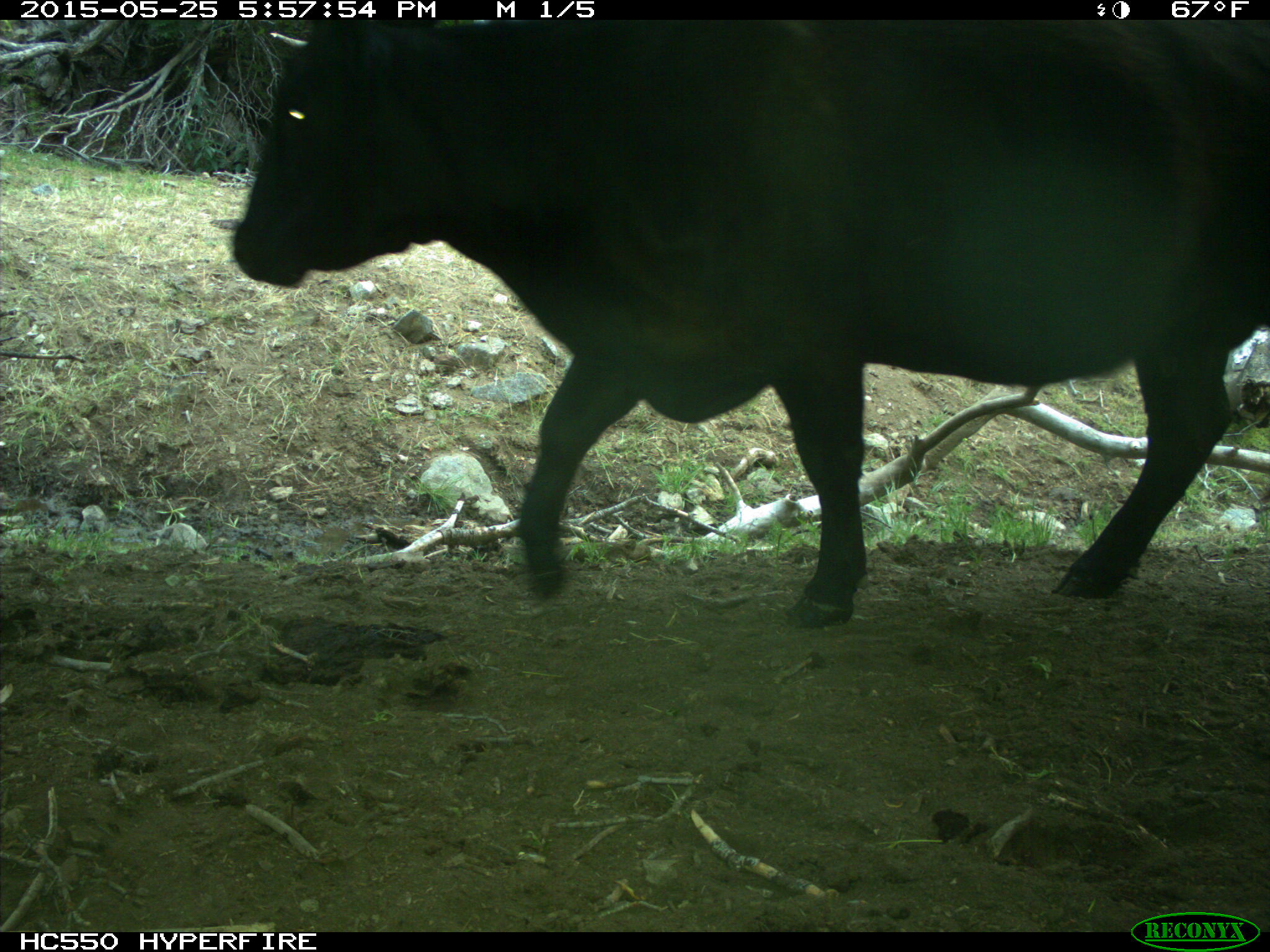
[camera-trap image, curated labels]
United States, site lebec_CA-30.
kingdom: Animalia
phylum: Chordata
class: Mammalia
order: Artiodactyla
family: Bovidae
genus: Bos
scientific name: Bos taurus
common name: domestic cow